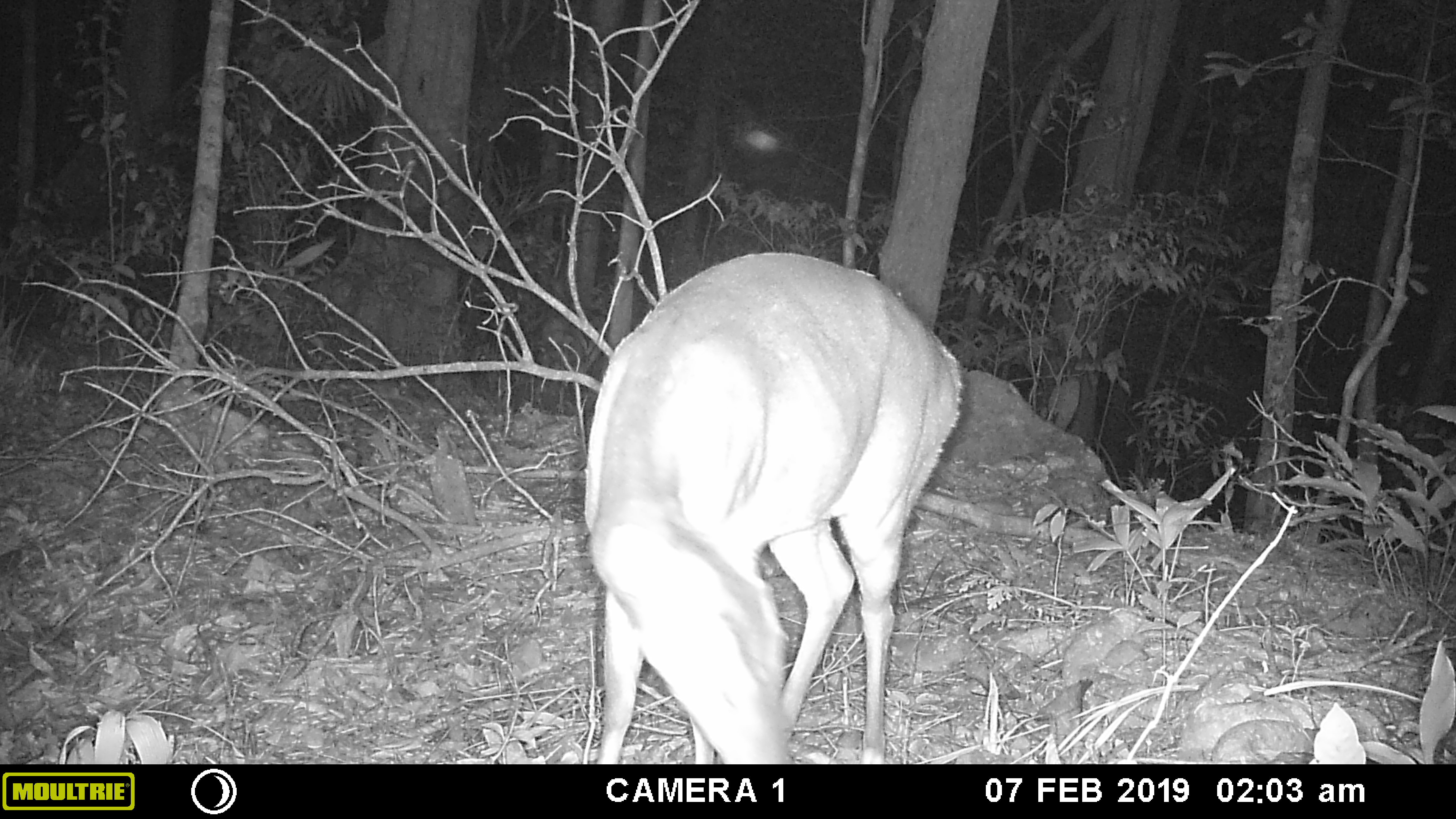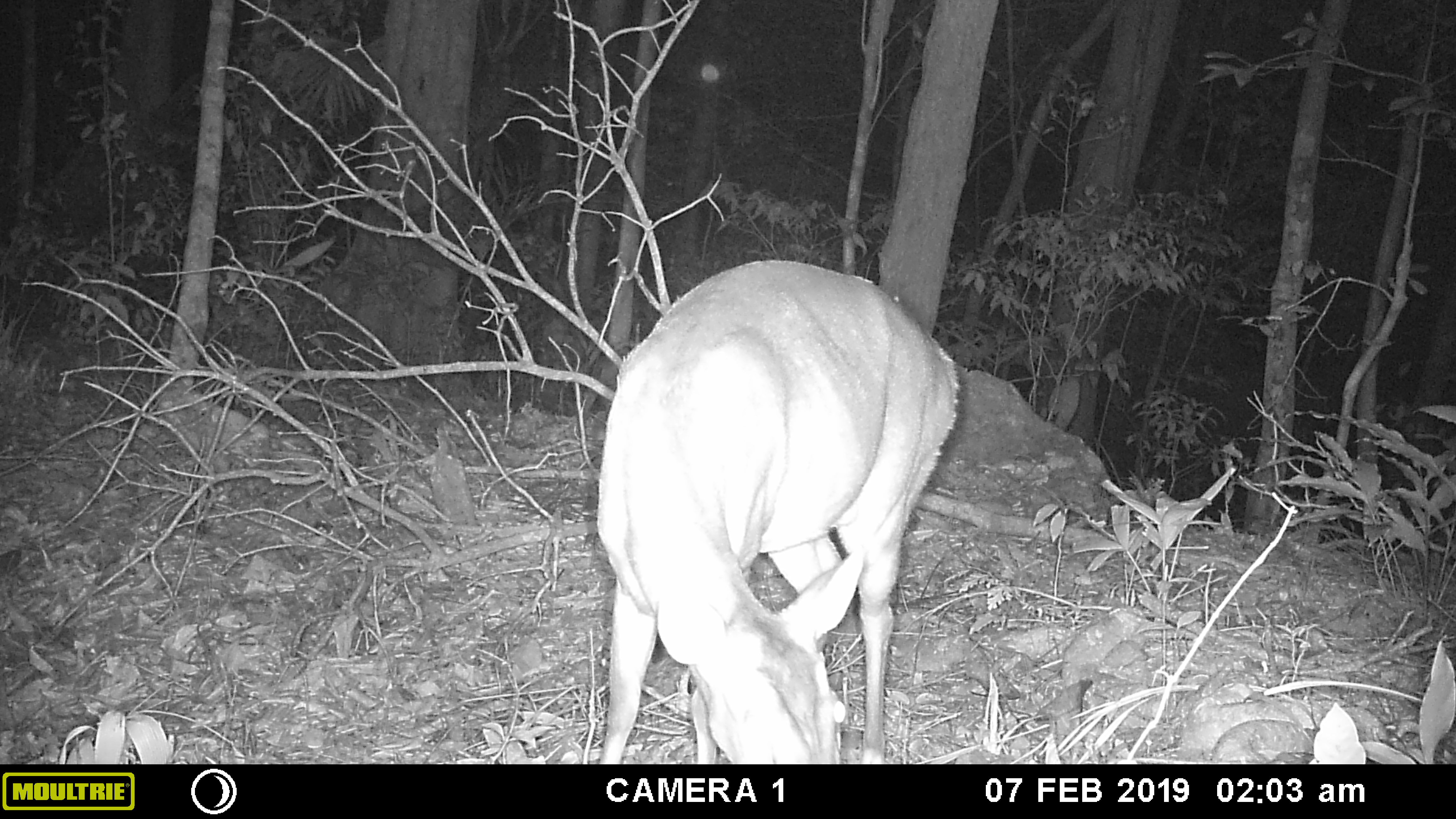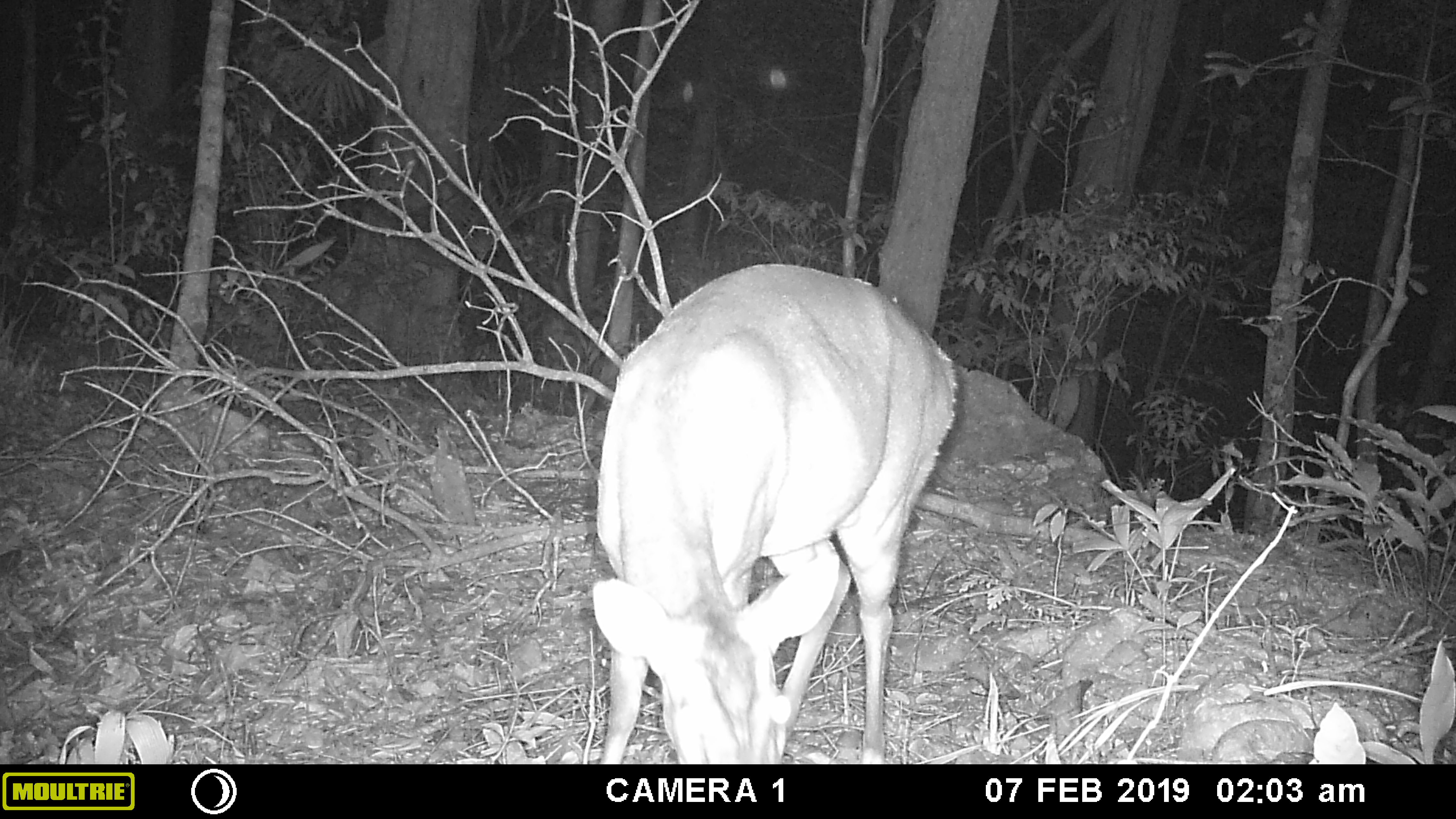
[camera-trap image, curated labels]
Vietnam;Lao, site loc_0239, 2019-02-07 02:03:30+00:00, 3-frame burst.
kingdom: Animalia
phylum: Chordata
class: Mammalia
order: Artiodactyla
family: Cervidae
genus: Muntiacus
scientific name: Muntiacus vuquangensis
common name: large-antlered muntjac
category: large antlered muntjac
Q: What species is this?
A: Large antlered muntjac (large-antlered muntjac) (Muntiacus vuquangensis).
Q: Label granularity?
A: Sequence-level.